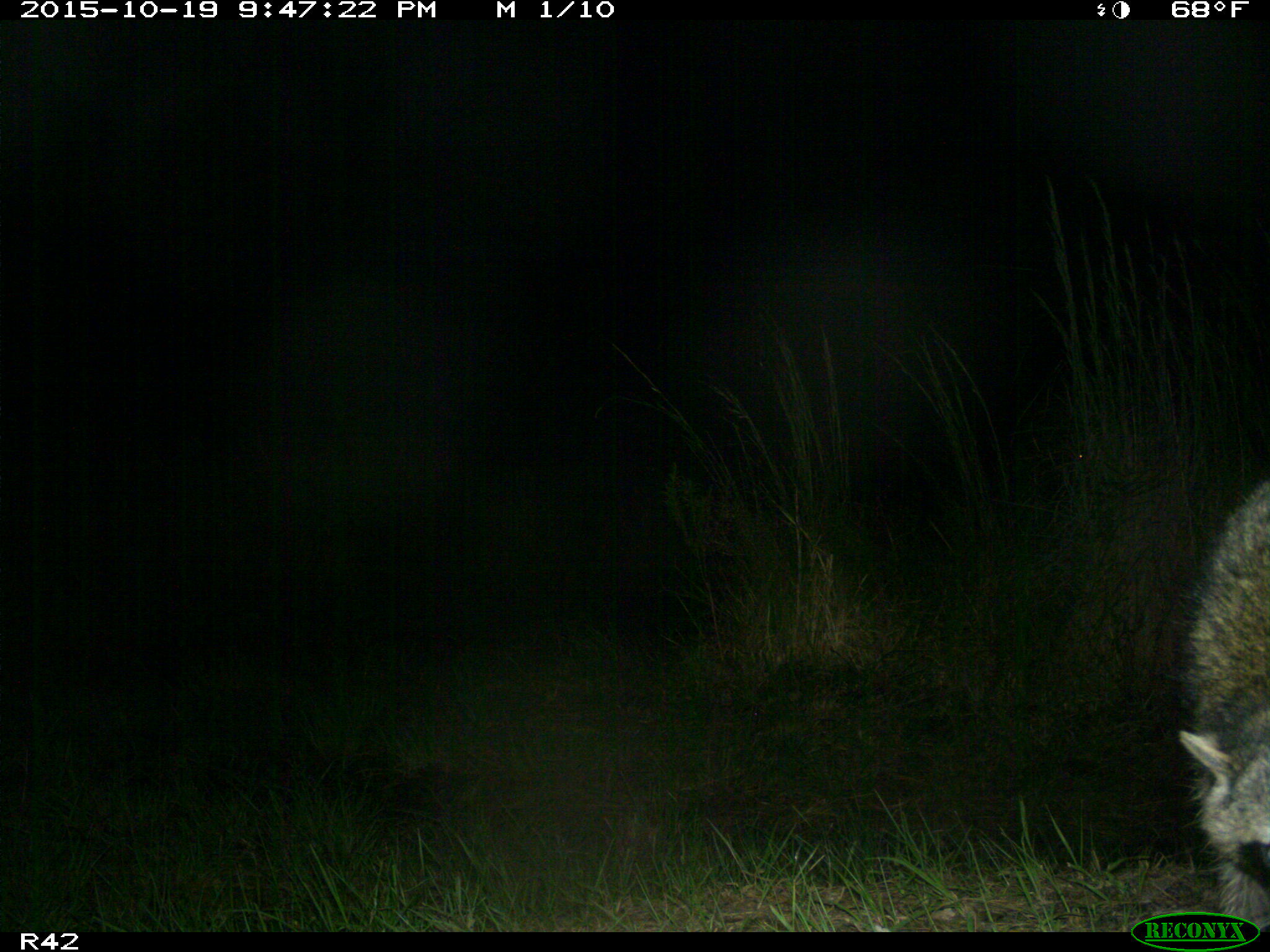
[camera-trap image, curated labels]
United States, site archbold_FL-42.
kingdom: Animalia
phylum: Chordata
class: Mammalia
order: Carnivora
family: Procyonidae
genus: Procyon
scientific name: Procyon lotor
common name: common raccoon